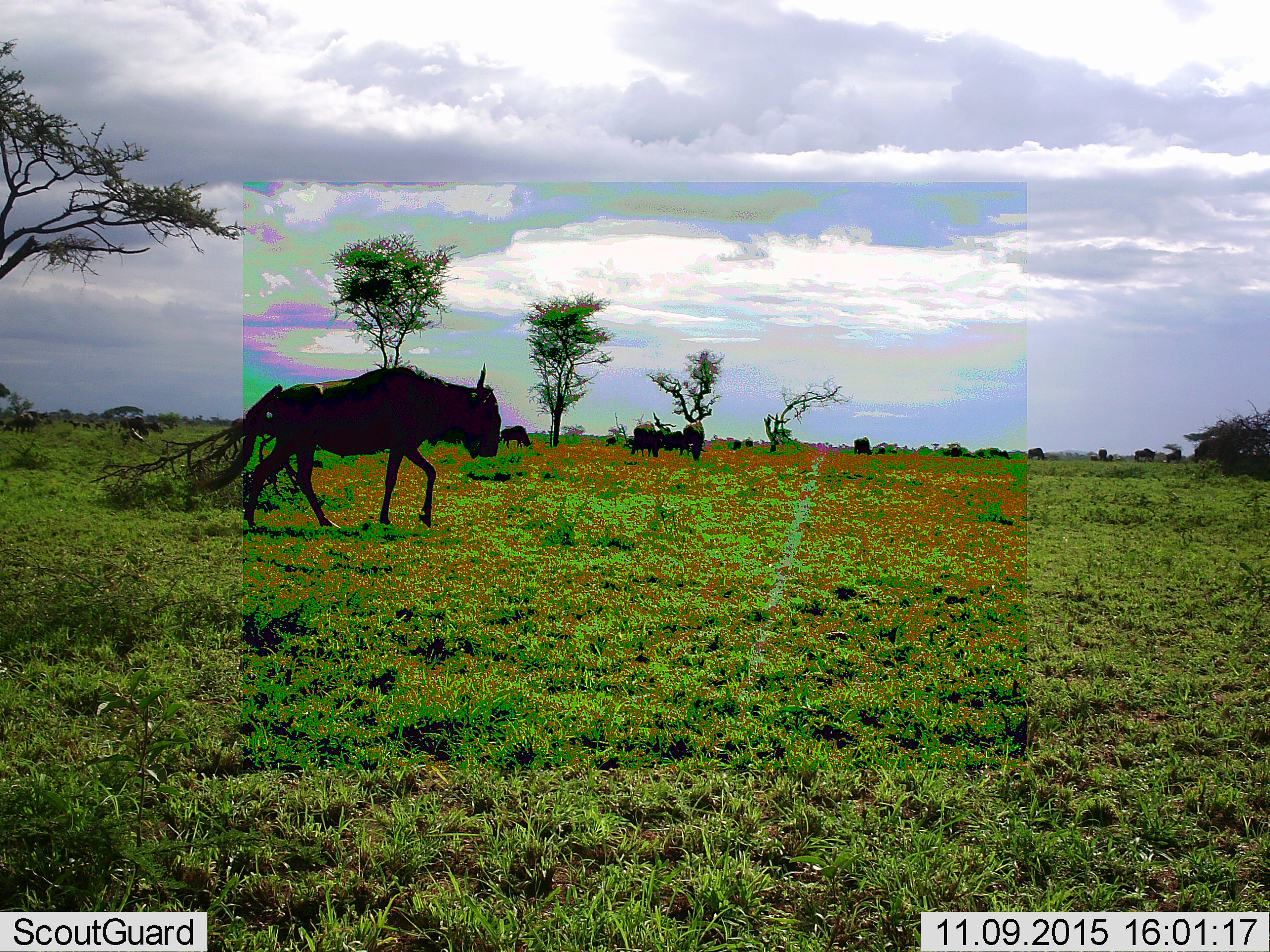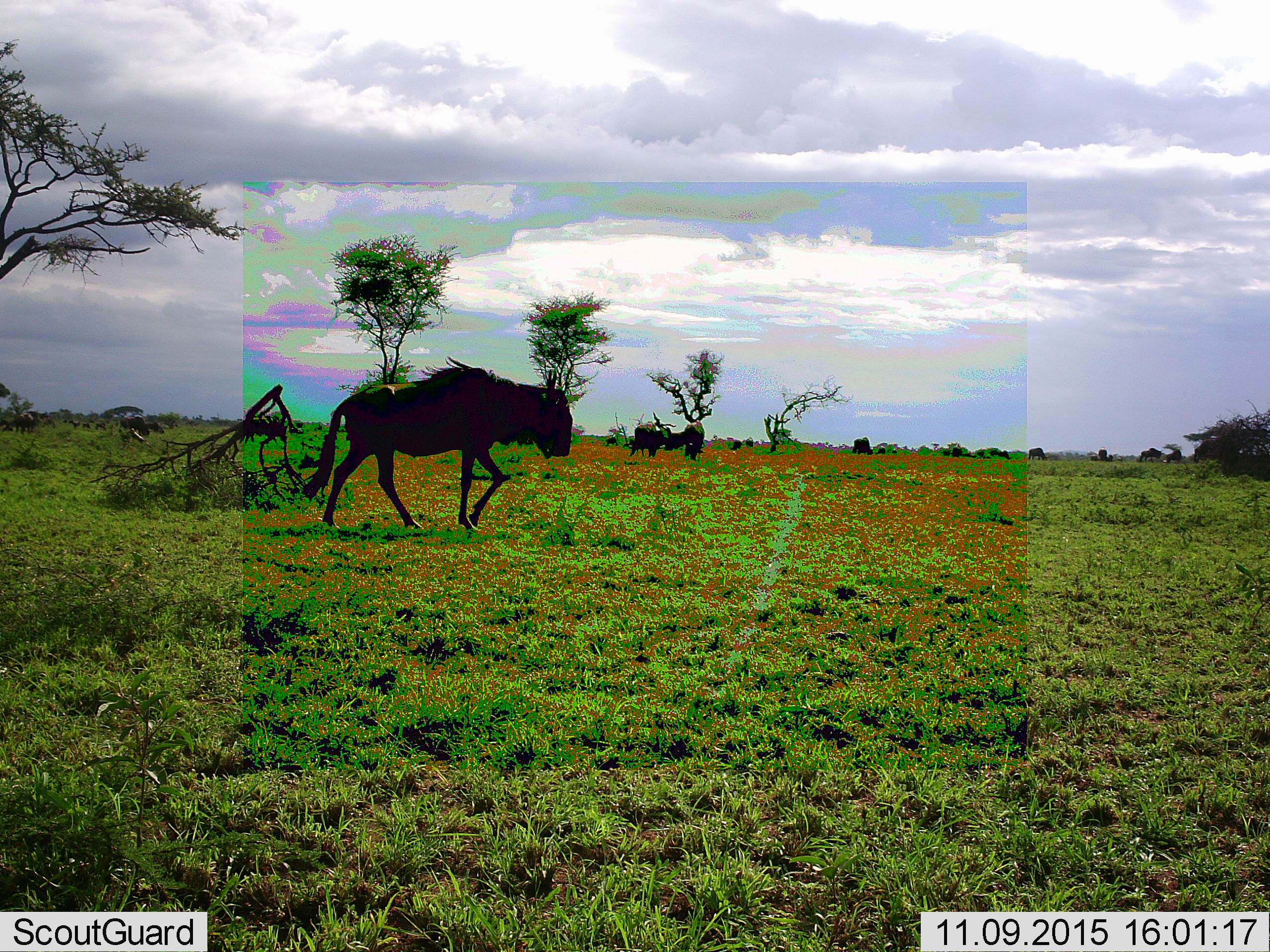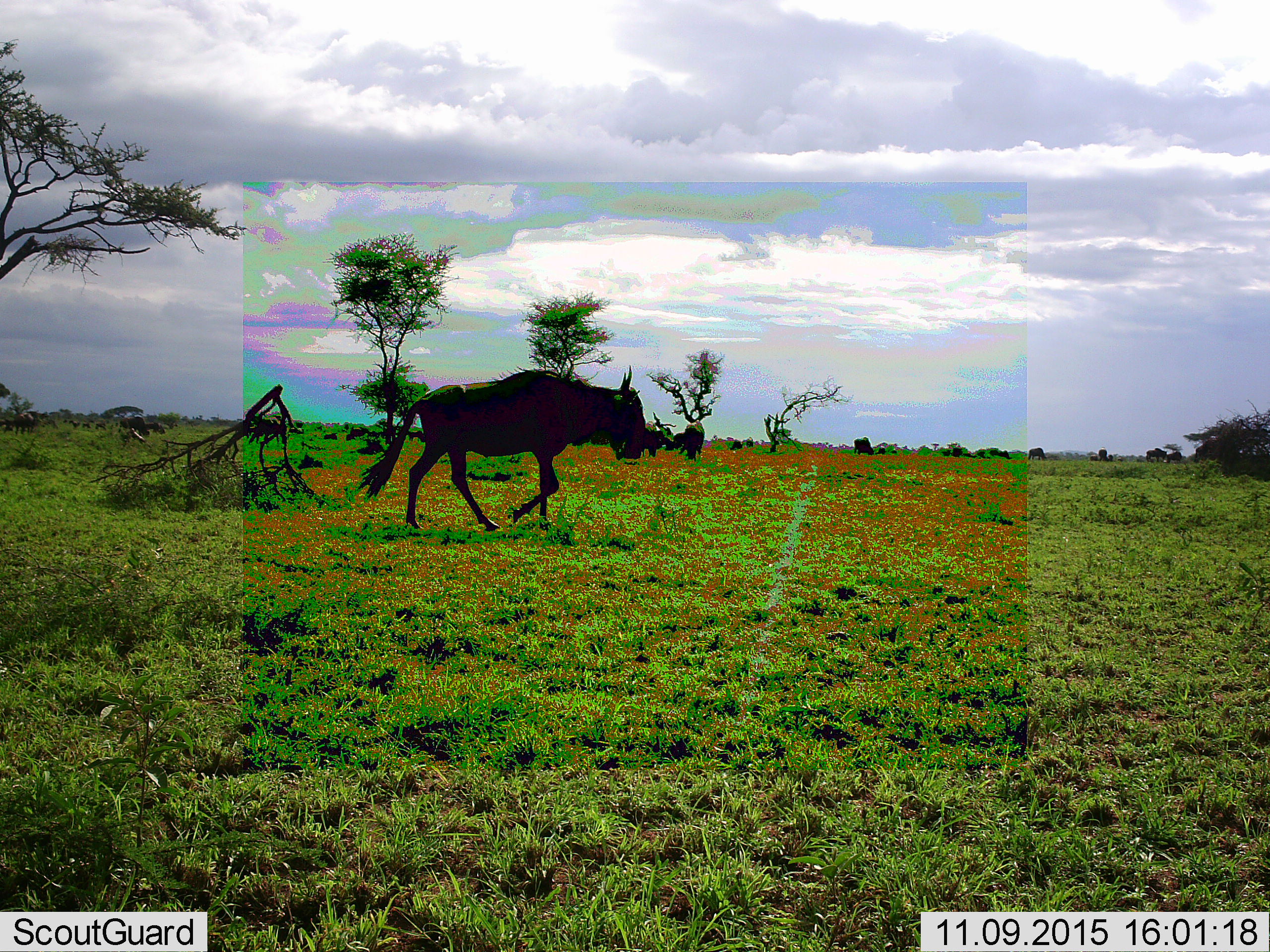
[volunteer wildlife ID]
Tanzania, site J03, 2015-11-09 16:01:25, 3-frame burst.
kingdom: Animalia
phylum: Chordata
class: Mammalia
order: Artiodactyla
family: Bovidae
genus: Connochaetes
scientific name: Connochaetes taurinus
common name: blue wildebeest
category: wildebeest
Wildebeest (blue wildebeest) (Connochaetes taurinus), count 11-50. Behavior (volunteer vote fractions): standing 38%, resting 12%, moving 100%, interacting 12%. Young present (vote fraction): 12%. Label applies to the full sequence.